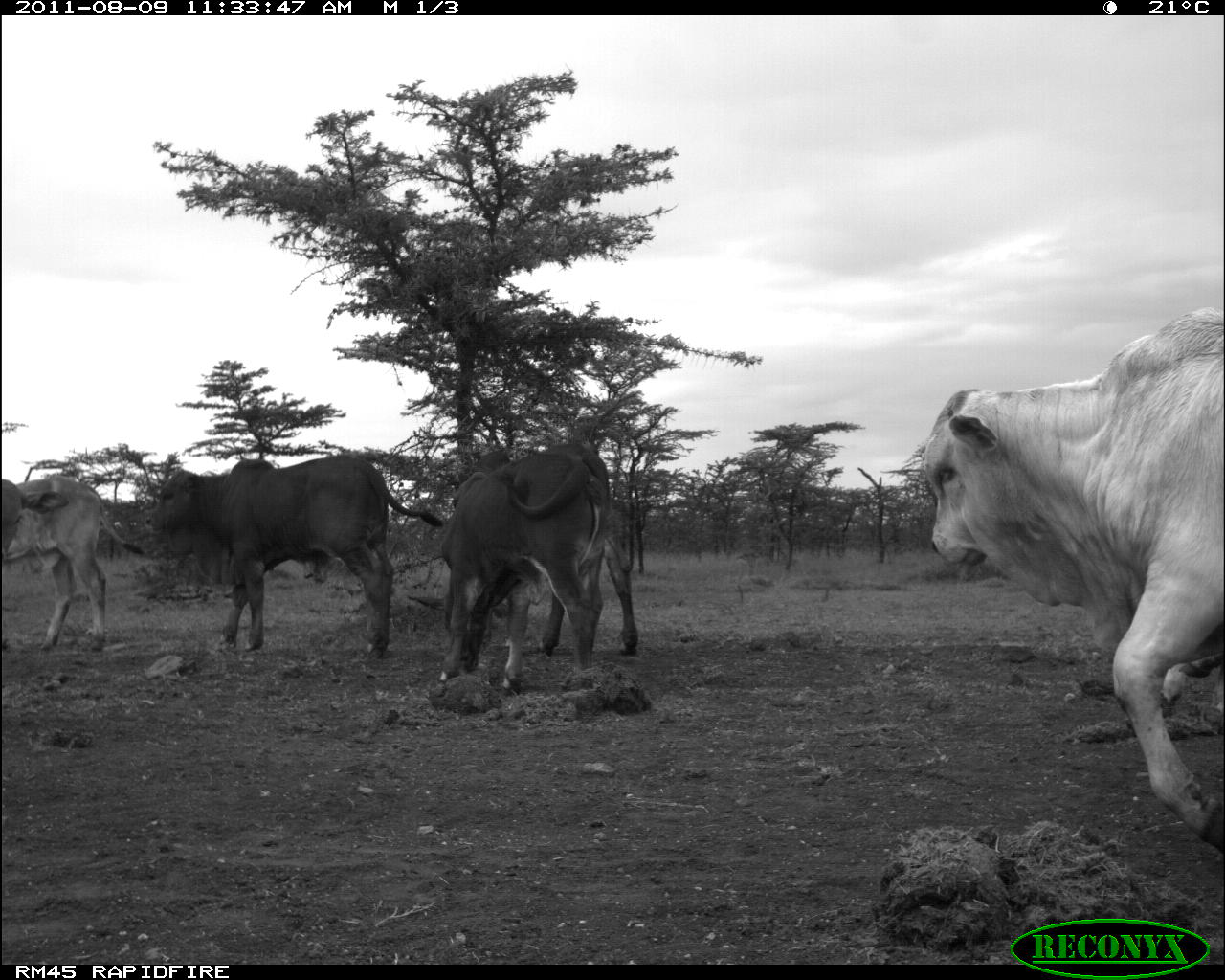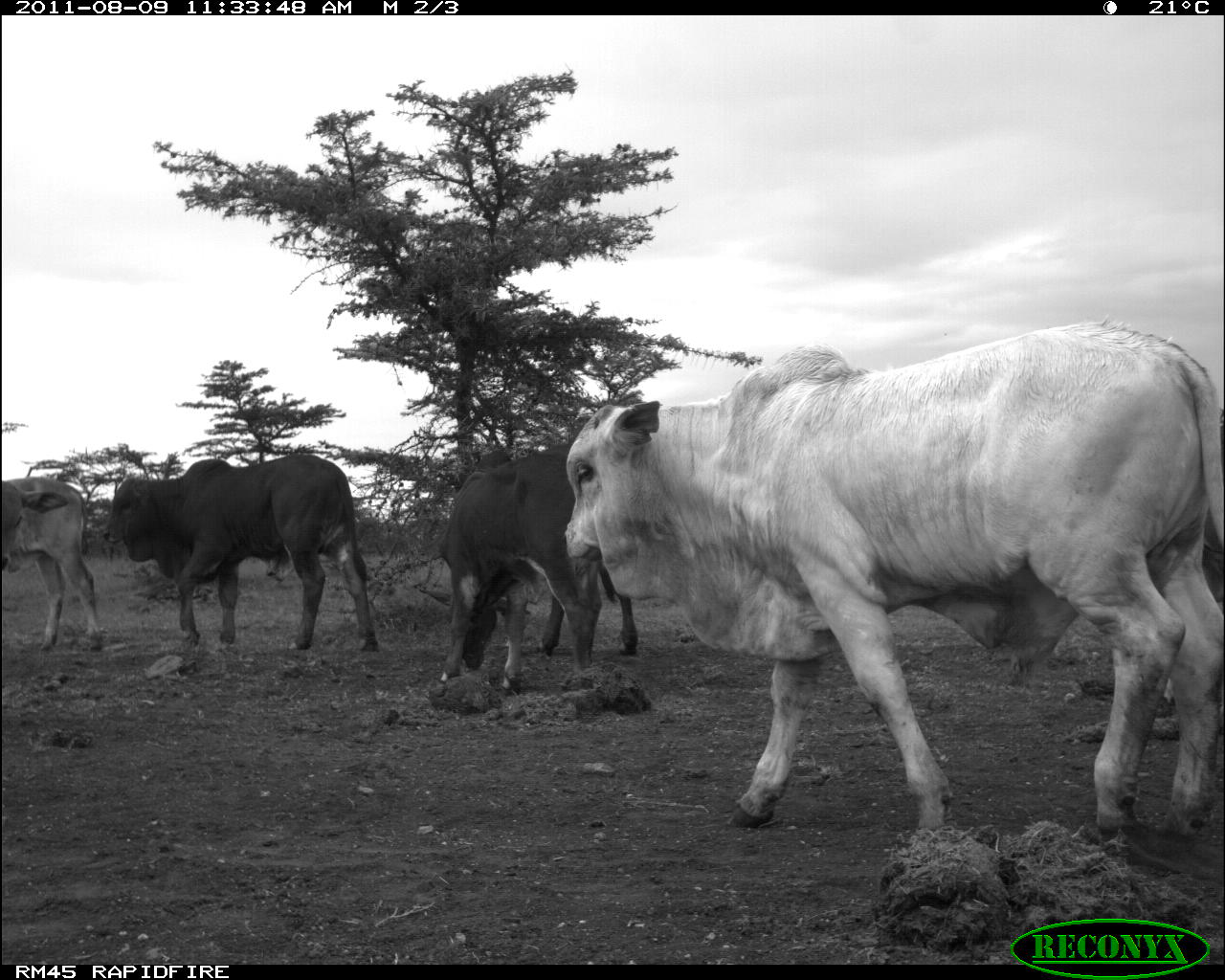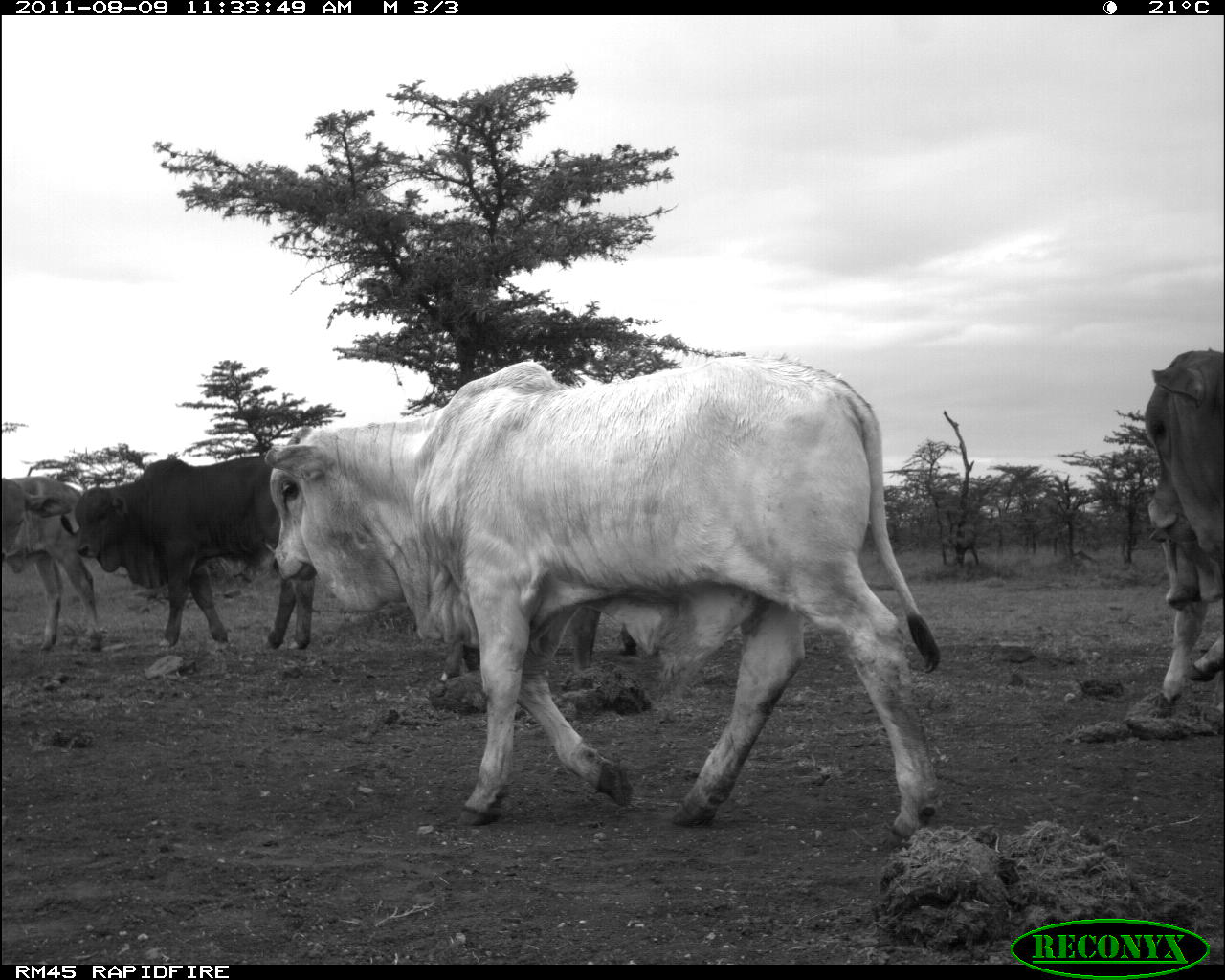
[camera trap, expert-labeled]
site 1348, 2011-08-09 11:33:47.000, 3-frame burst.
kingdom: Animalia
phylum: Chordata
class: Mammalia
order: Artiodactyla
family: Bovidae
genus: Bos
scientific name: Bos taurus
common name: domestic cattle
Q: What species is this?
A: Bos taurus (domestic cattle).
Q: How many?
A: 4.